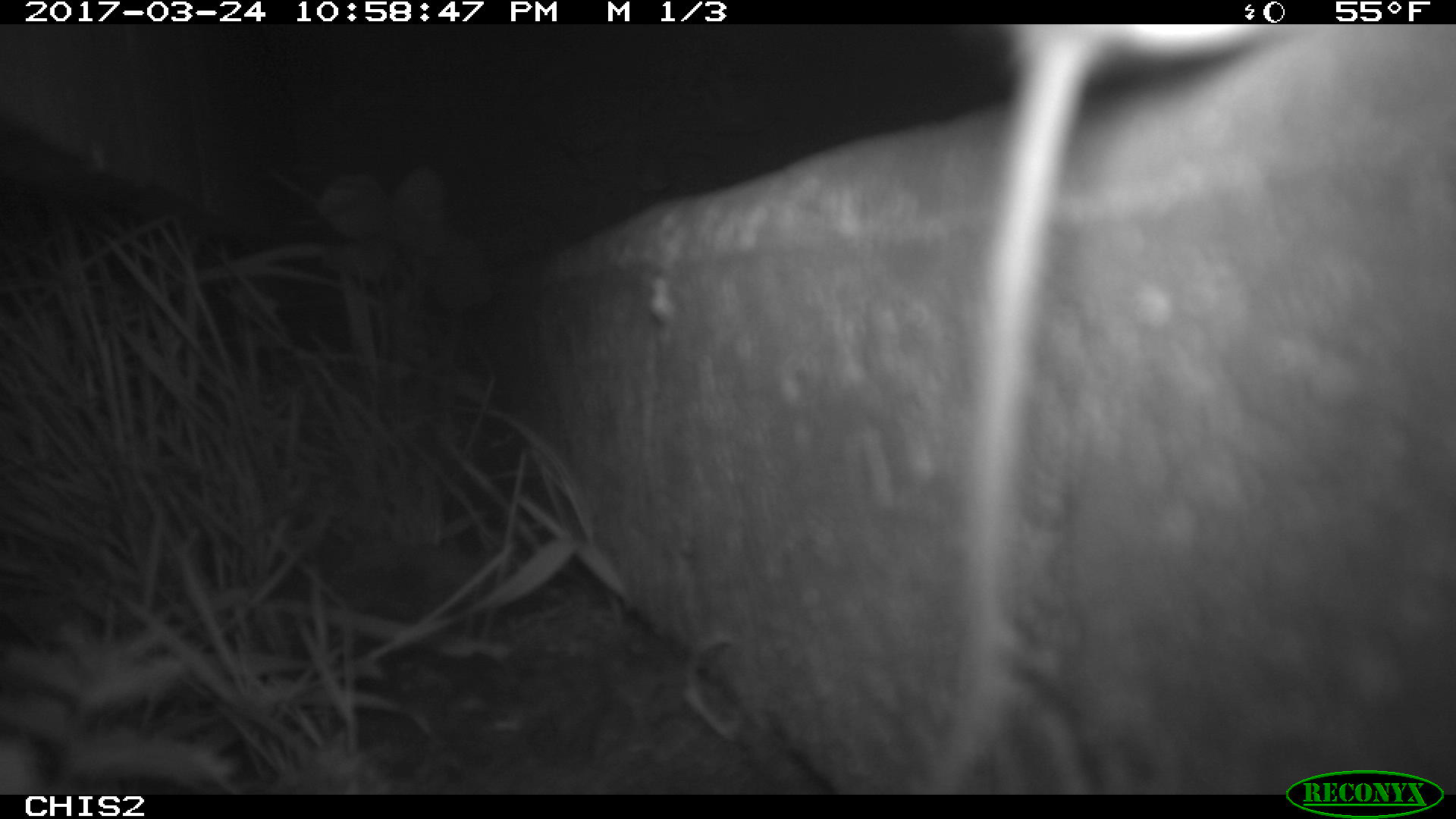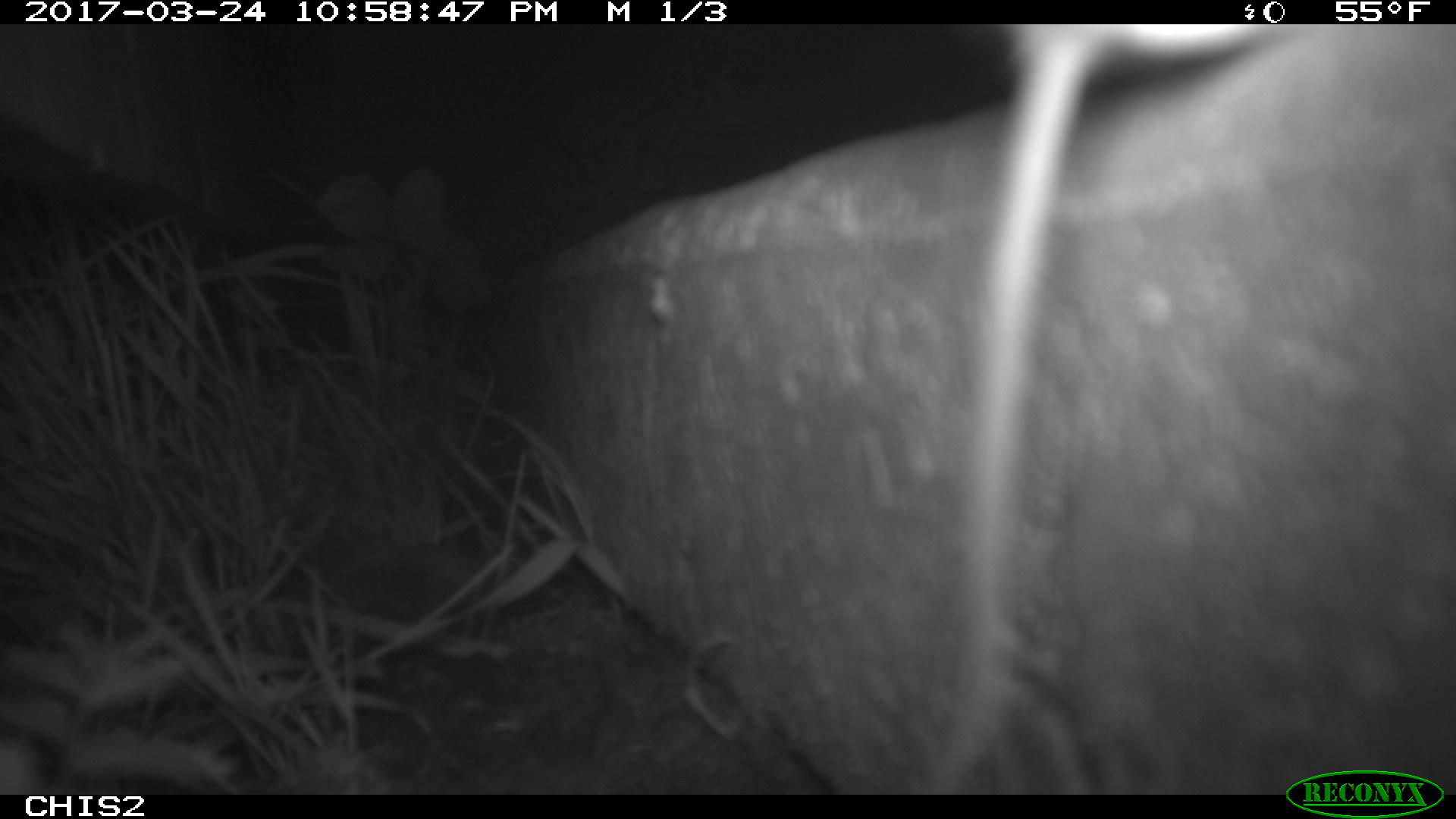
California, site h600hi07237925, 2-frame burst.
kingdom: Animalia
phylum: Chordata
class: Mammalia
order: Rodentia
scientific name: Rodentia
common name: rodent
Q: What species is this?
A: Rodent (Rodentia).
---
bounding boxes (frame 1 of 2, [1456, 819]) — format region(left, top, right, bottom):
rodent: region(898, 24, 1293, 792)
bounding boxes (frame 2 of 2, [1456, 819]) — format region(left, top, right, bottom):
rodent: region(924, 24, 1268, 790)